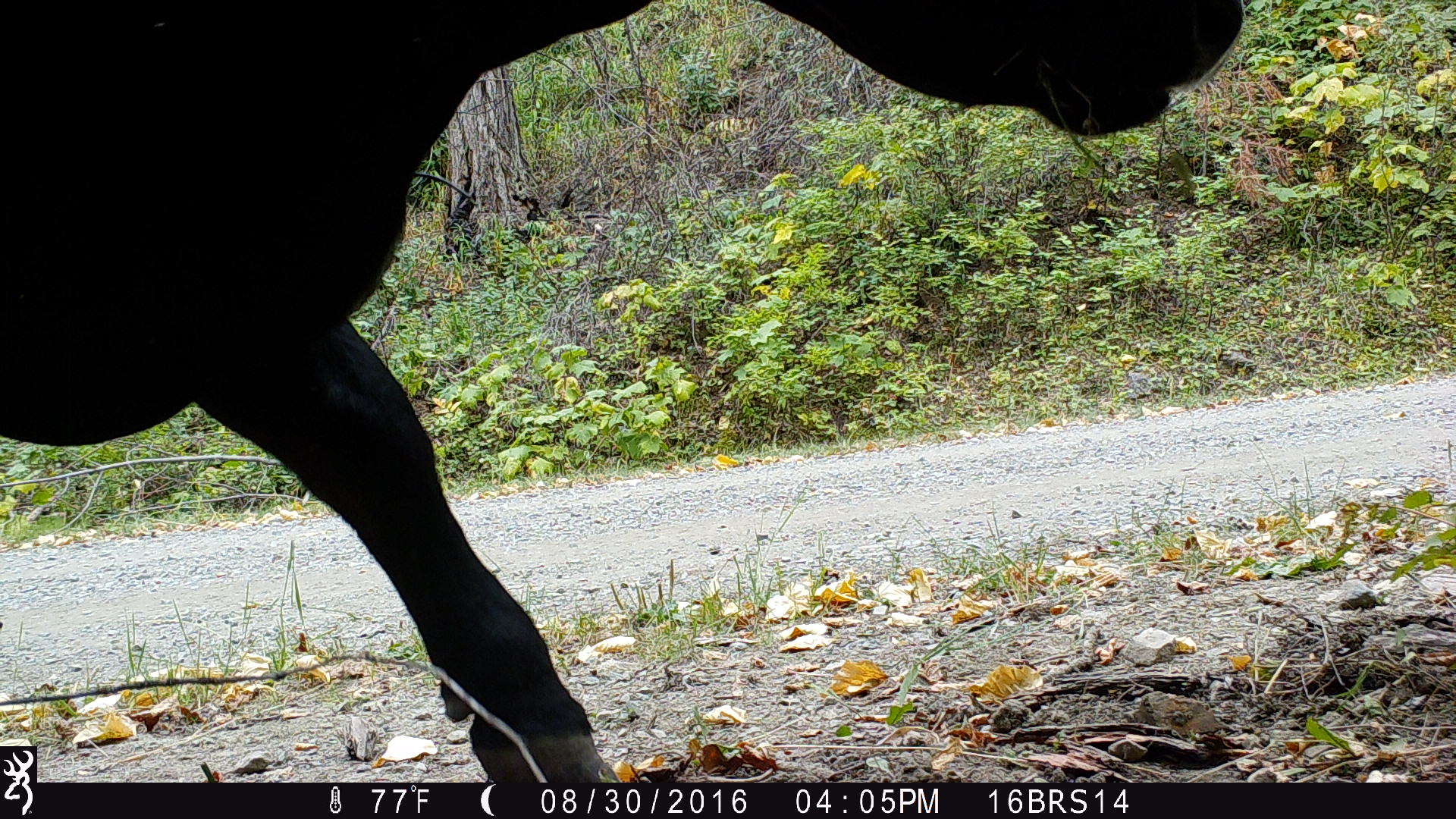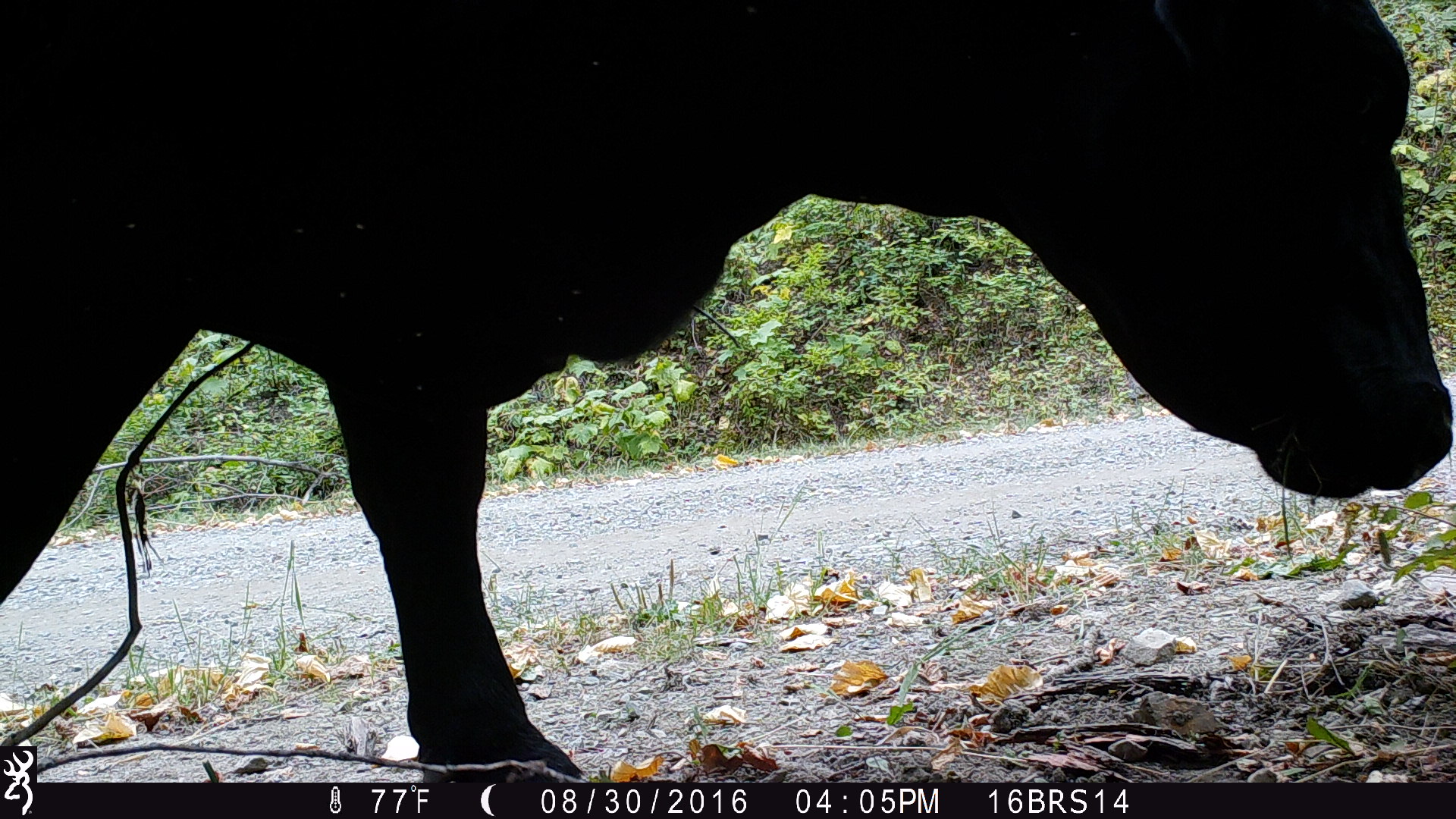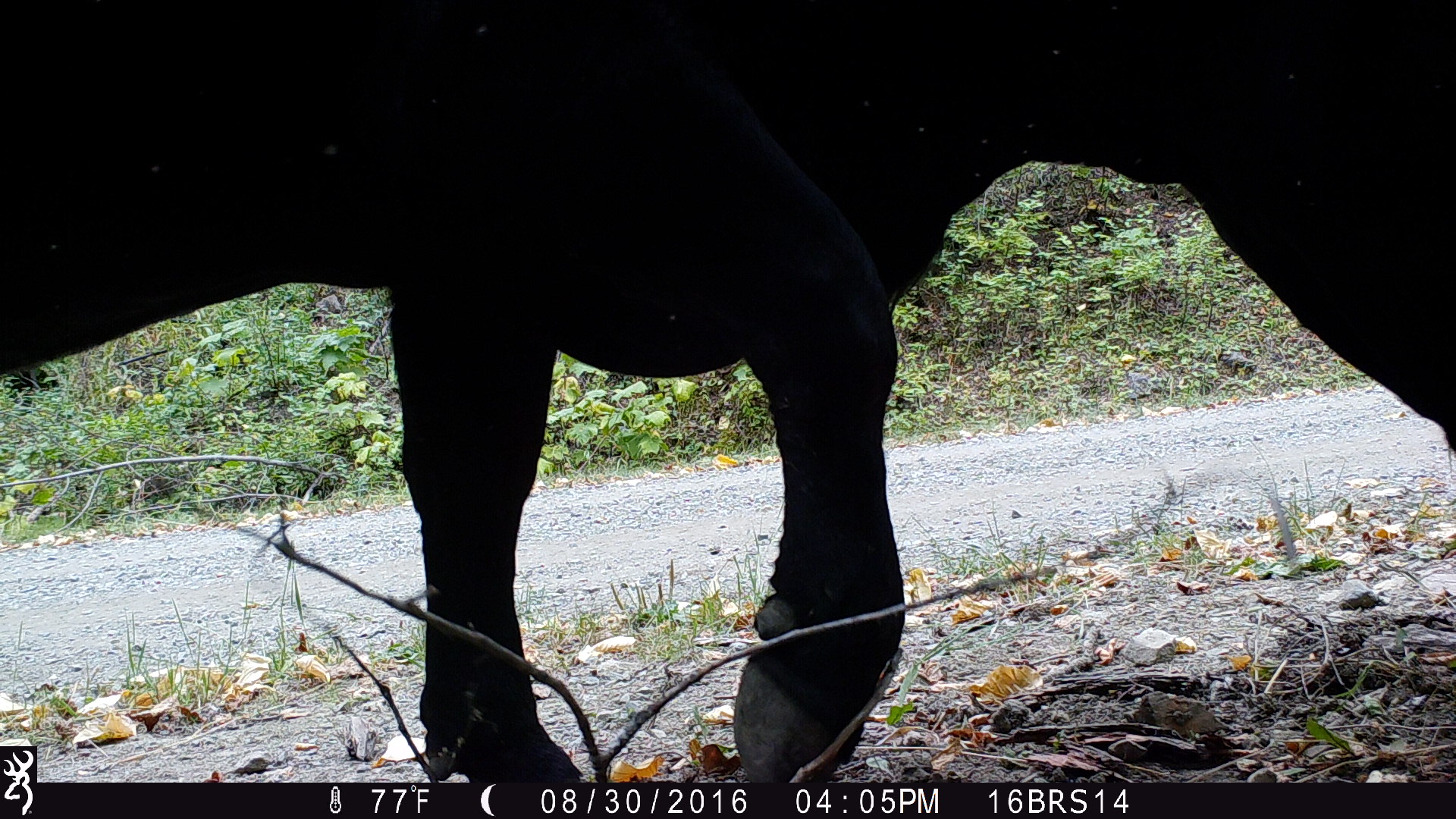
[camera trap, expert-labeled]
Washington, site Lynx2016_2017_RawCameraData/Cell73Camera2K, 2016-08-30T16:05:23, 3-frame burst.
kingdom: Animalia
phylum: Chordata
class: Mammalia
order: Artiodactyla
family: Bovidae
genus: Bos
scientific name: Bos taurus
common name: domestic cattle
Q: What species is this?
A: Domestic cattle (Bos taurus).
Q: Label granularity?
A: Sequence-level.